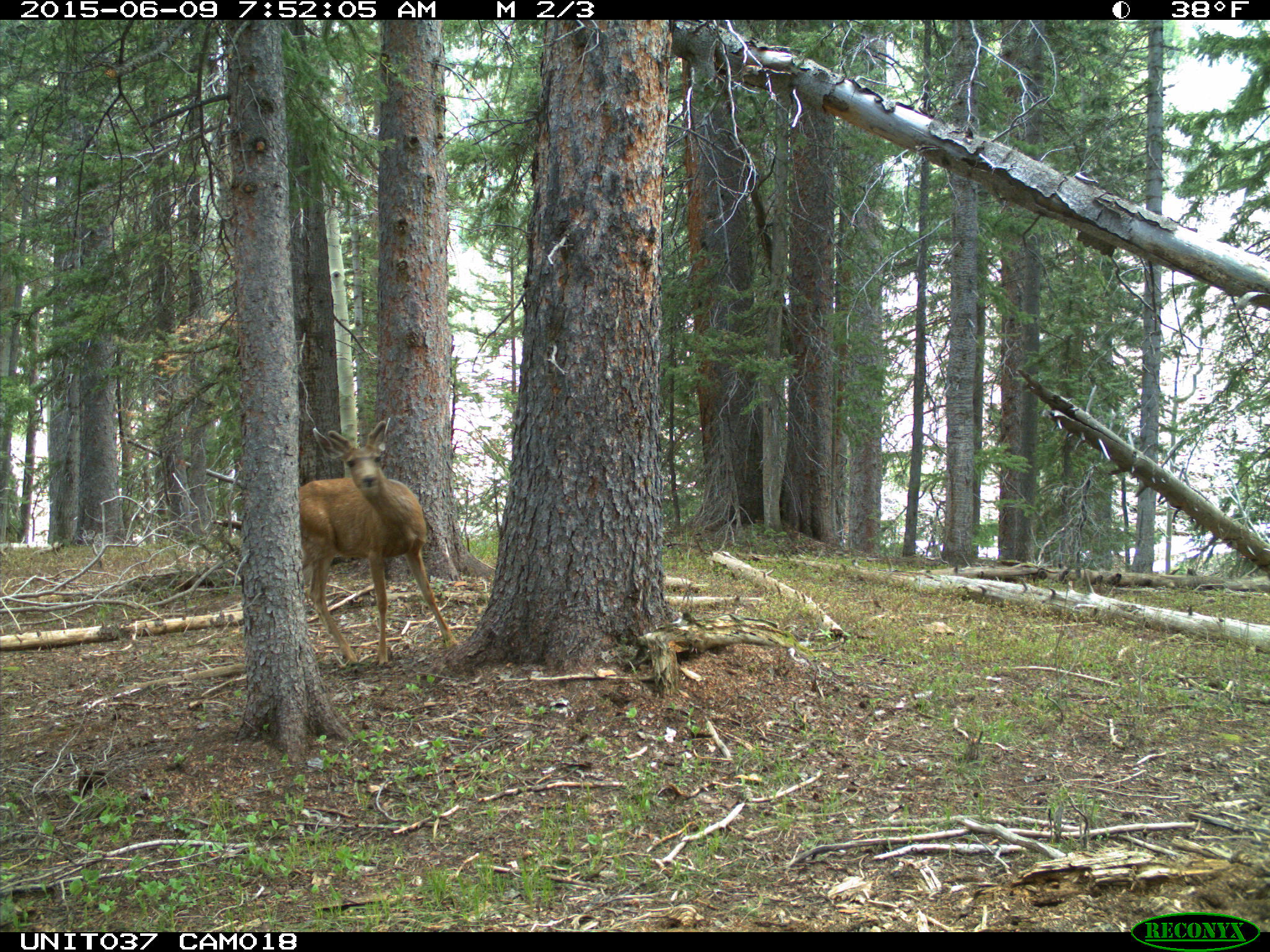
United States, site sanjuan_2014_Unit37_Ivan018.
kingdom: Animalia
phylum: Chordata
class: Mammalia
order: Artiodactyla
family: Cervidae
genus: Odocoileus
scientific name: Odocoileus hemionus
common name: mule deer